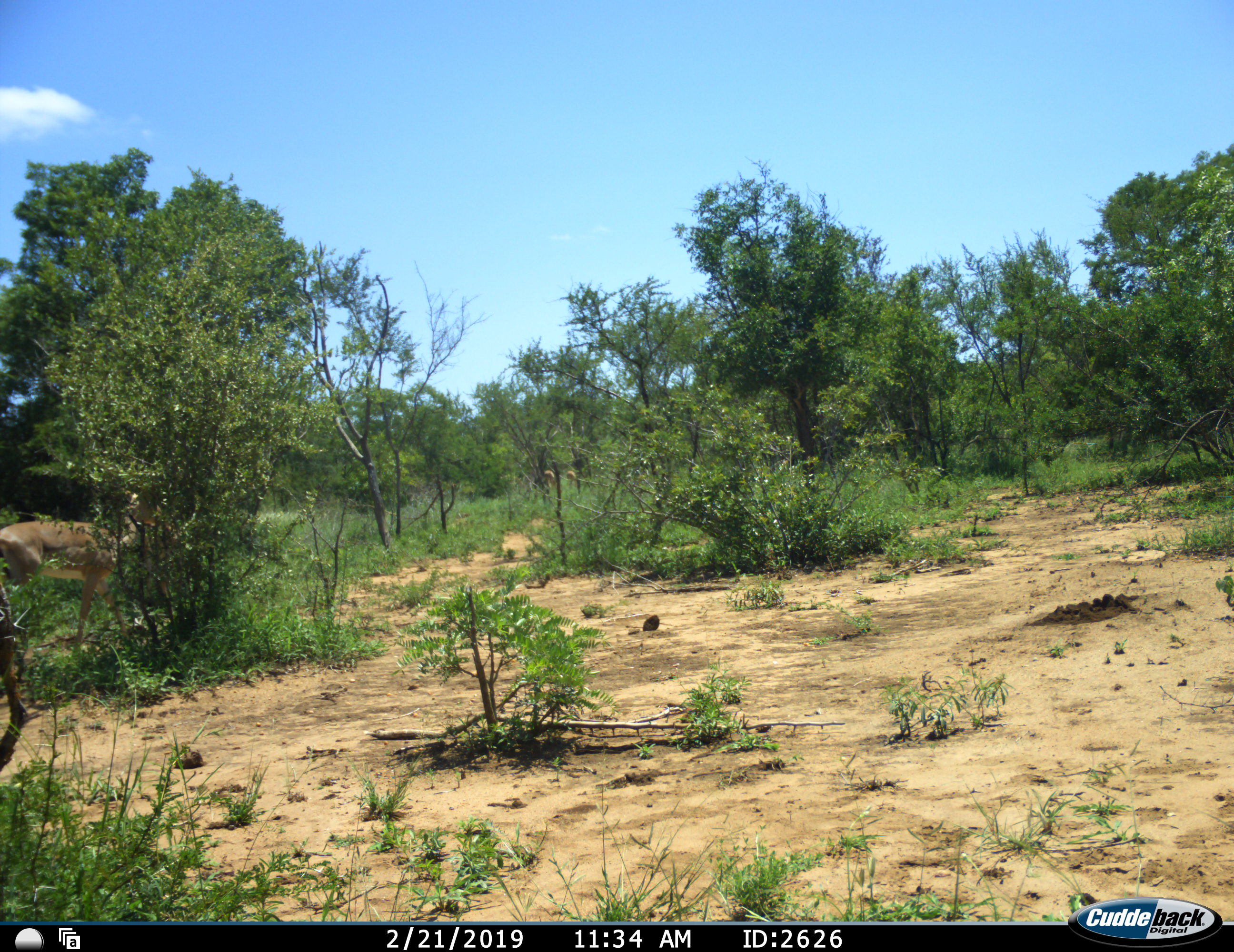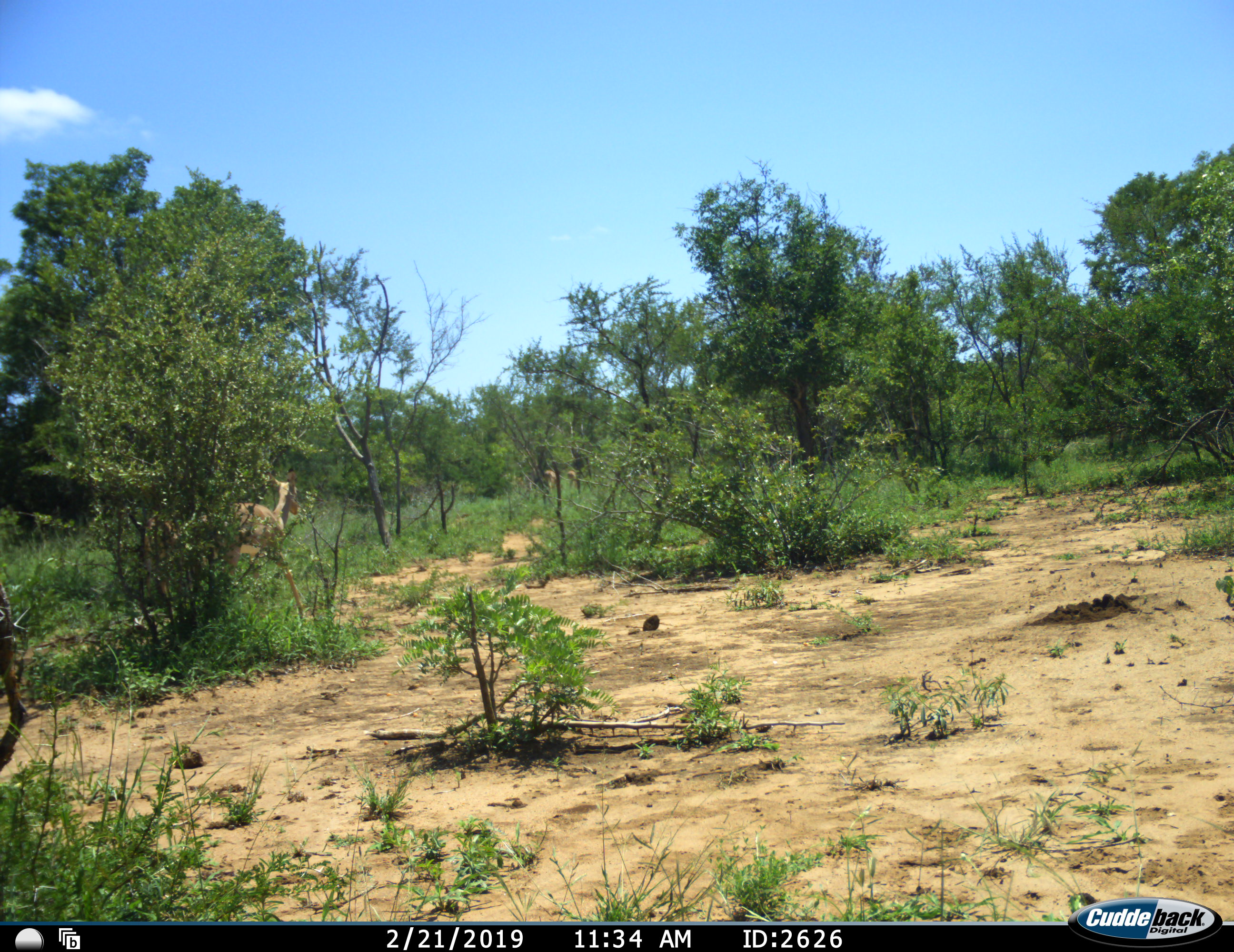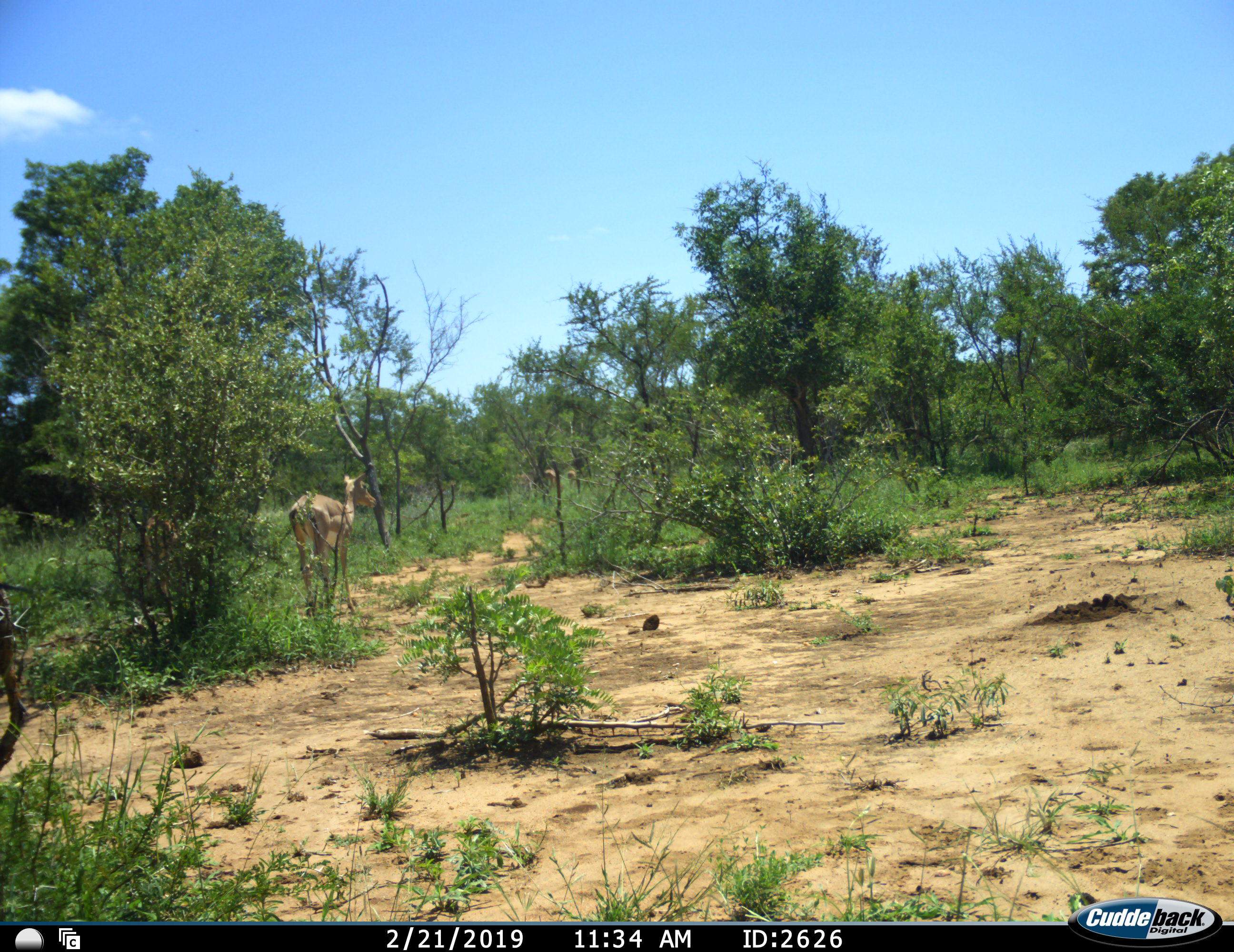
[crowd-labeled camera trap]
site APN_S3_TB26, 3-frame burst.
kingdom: Animalia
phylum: Chordata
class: Mammalia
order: Artiodactyla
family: Bovidae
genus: Aepyceros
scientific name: Aepyceros melampus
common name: impala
Impala (Aepyceros melampus), count 1. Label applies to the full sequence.